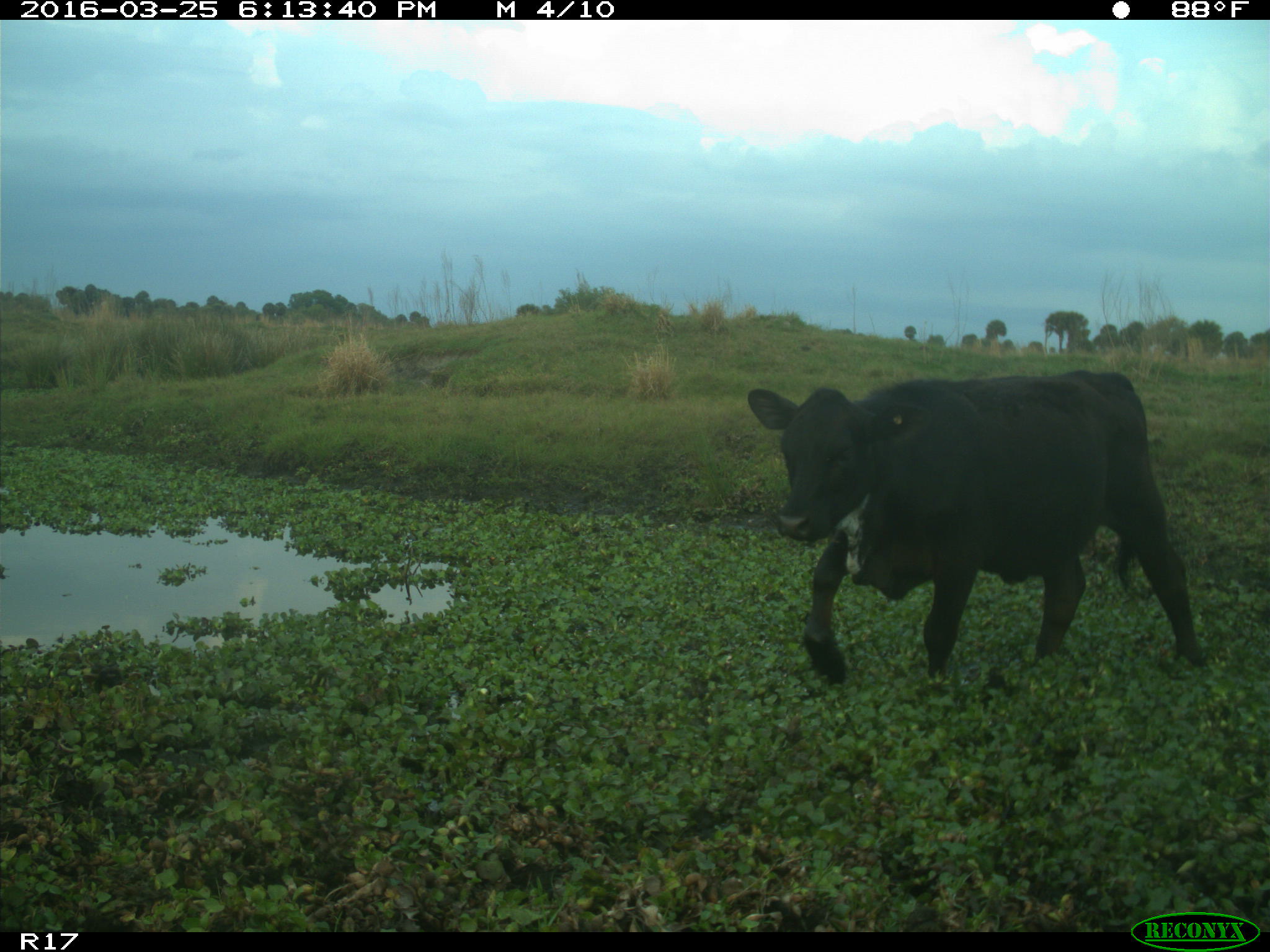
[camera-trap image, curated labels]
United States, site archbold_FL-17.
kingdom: Animalia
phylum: Chordata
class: Mammalia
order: Artiodactyla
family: Bovidae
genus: Bos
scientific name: Bos taurus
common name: domestic cow